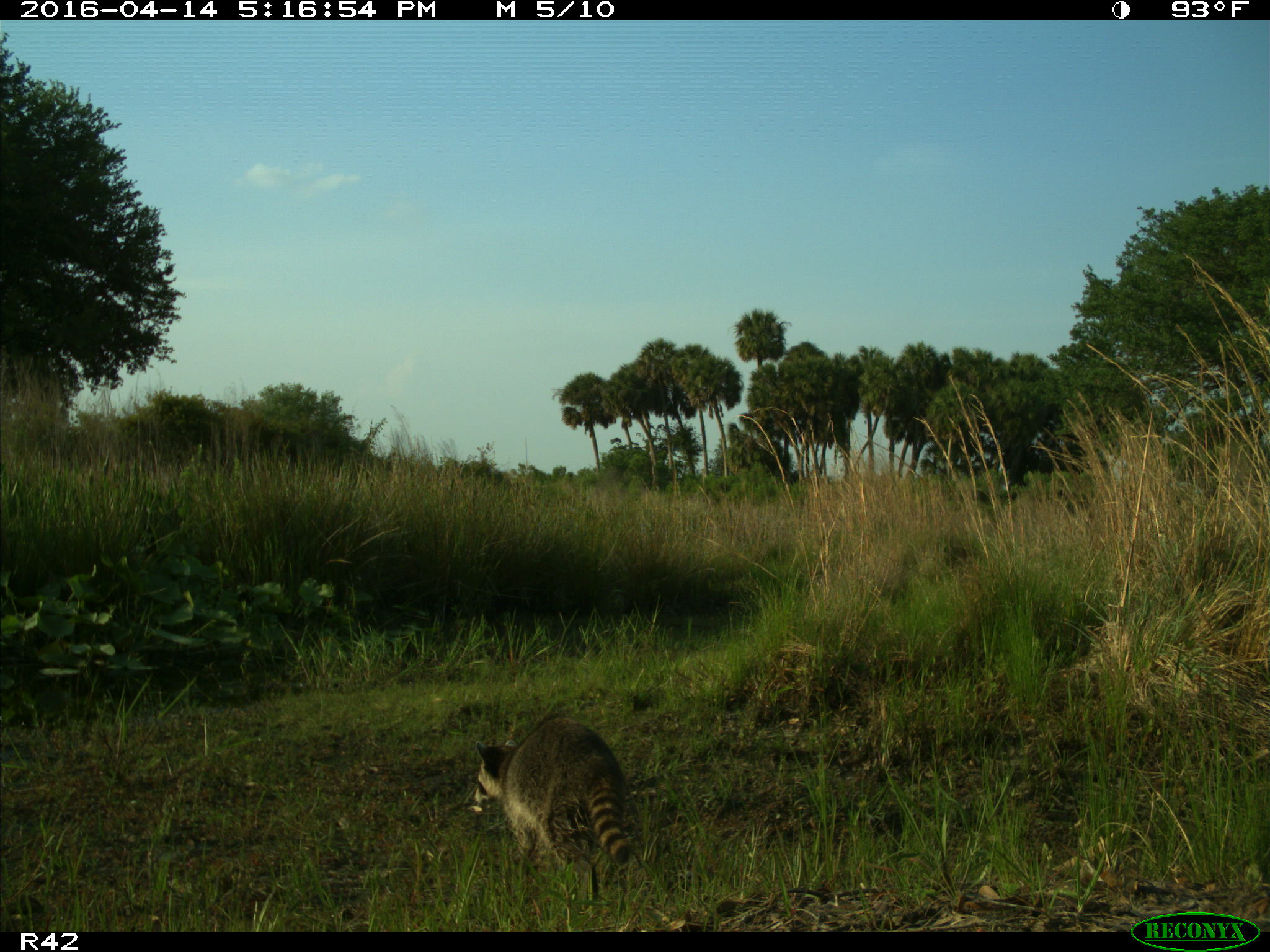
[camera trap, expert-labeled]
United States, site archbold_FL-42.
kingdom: Animalia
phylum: Chordata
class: Mammalia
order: Carnivora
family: Procyonidae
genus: Procyon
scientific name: Procyon lotor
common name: common raccoon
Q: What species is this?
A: Procyon lotor (common raccoon).